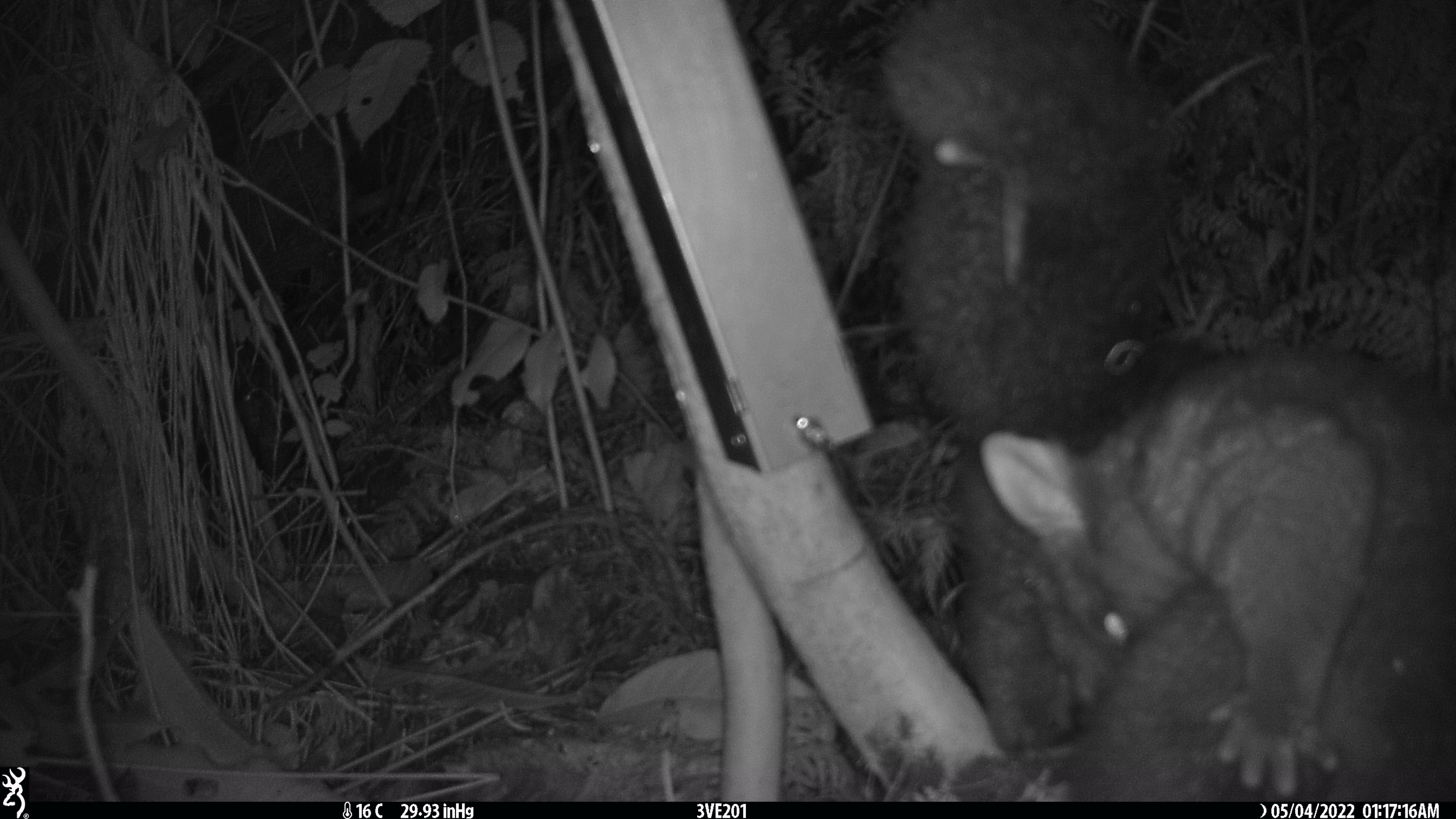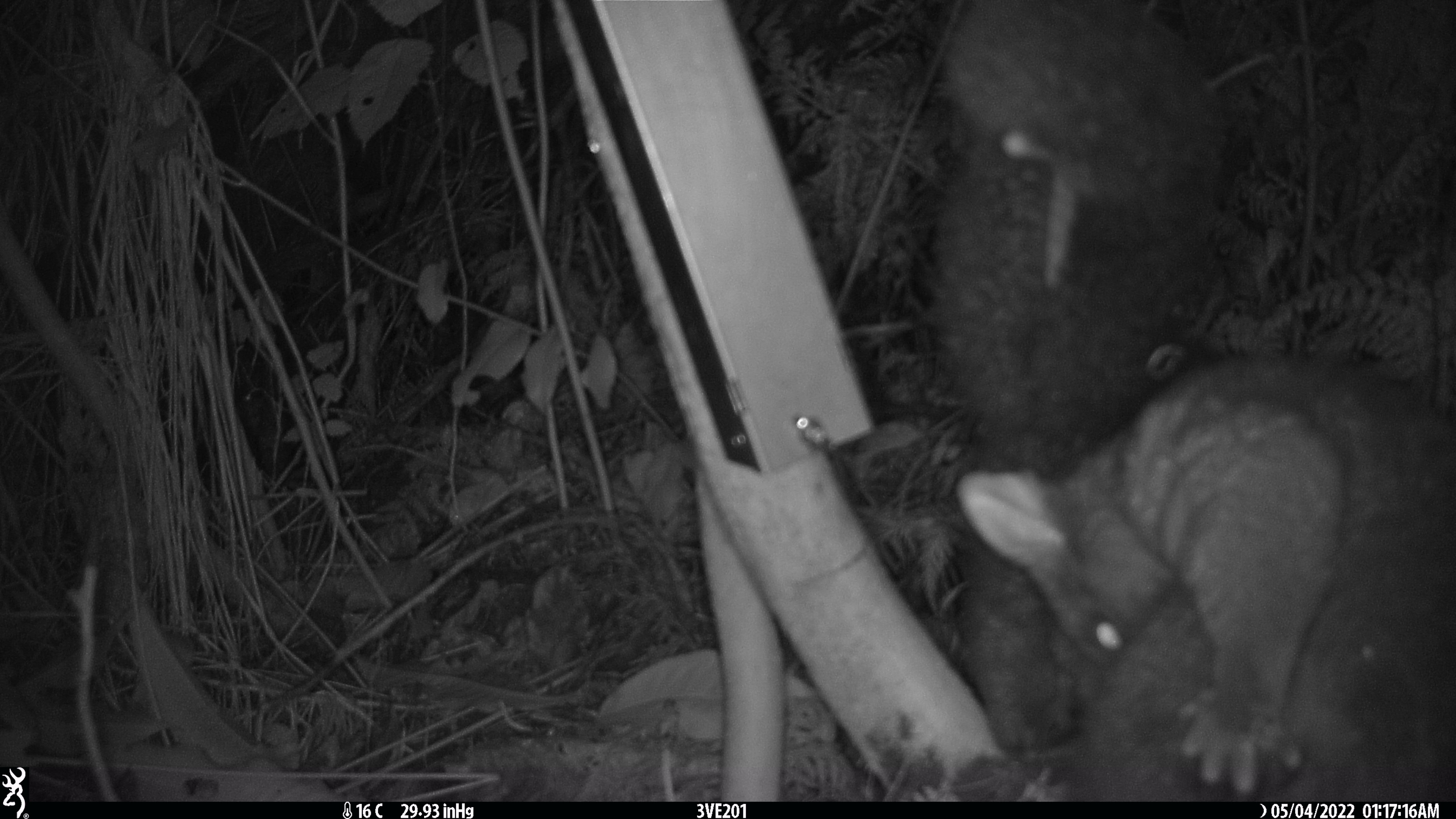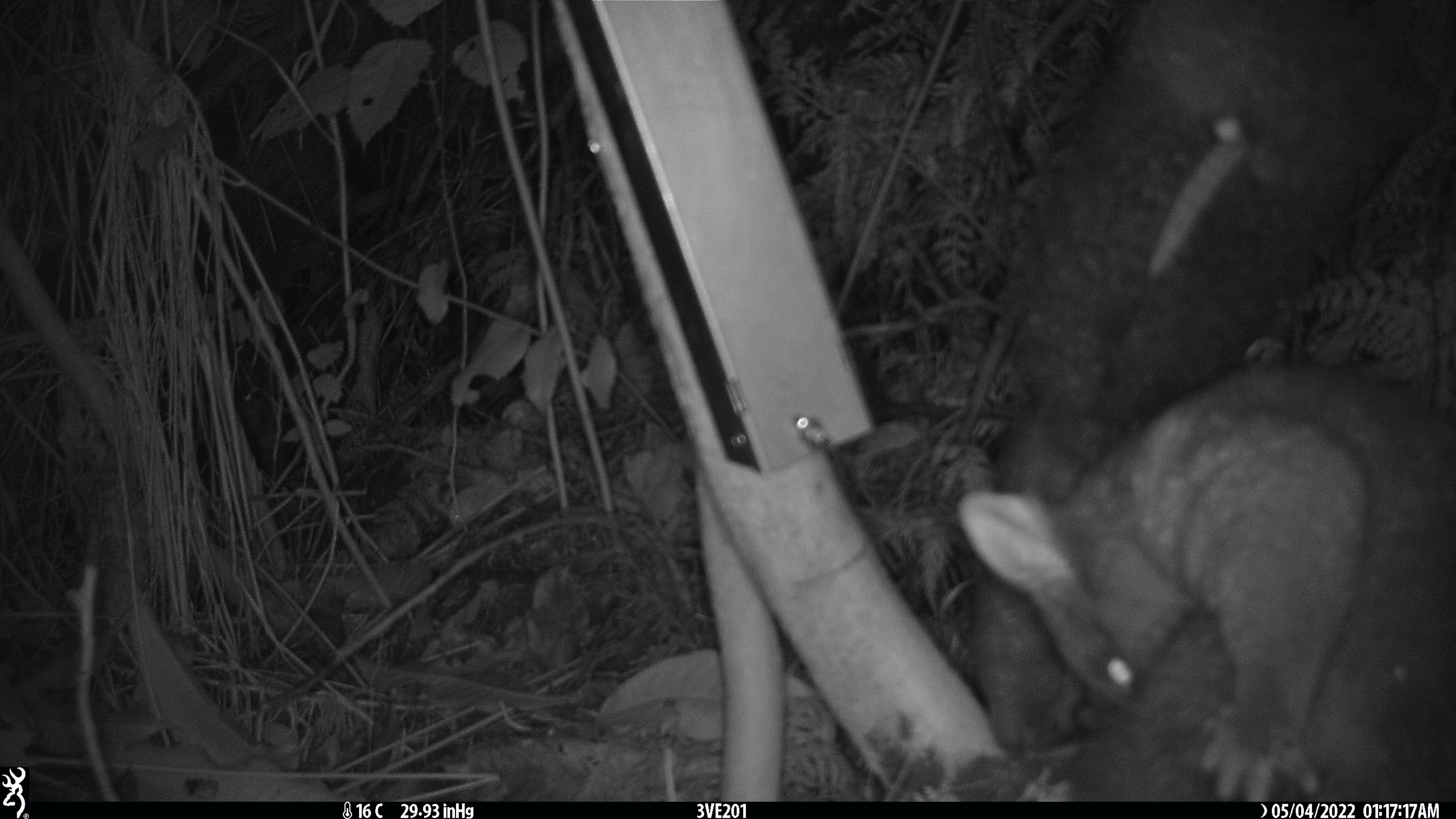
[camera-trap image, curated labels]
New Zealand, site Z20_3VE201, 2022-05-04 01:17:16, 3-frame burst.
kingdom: Animalia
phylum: Chordata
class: Mammalia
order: Diprotodontia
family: Phalangeridae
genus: Trichosurus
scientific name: Trichosurus vulpecula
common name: common brushtail possum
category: possum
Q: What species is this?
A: Possum (common brushtail possum) (Trichosurus vulpecula).